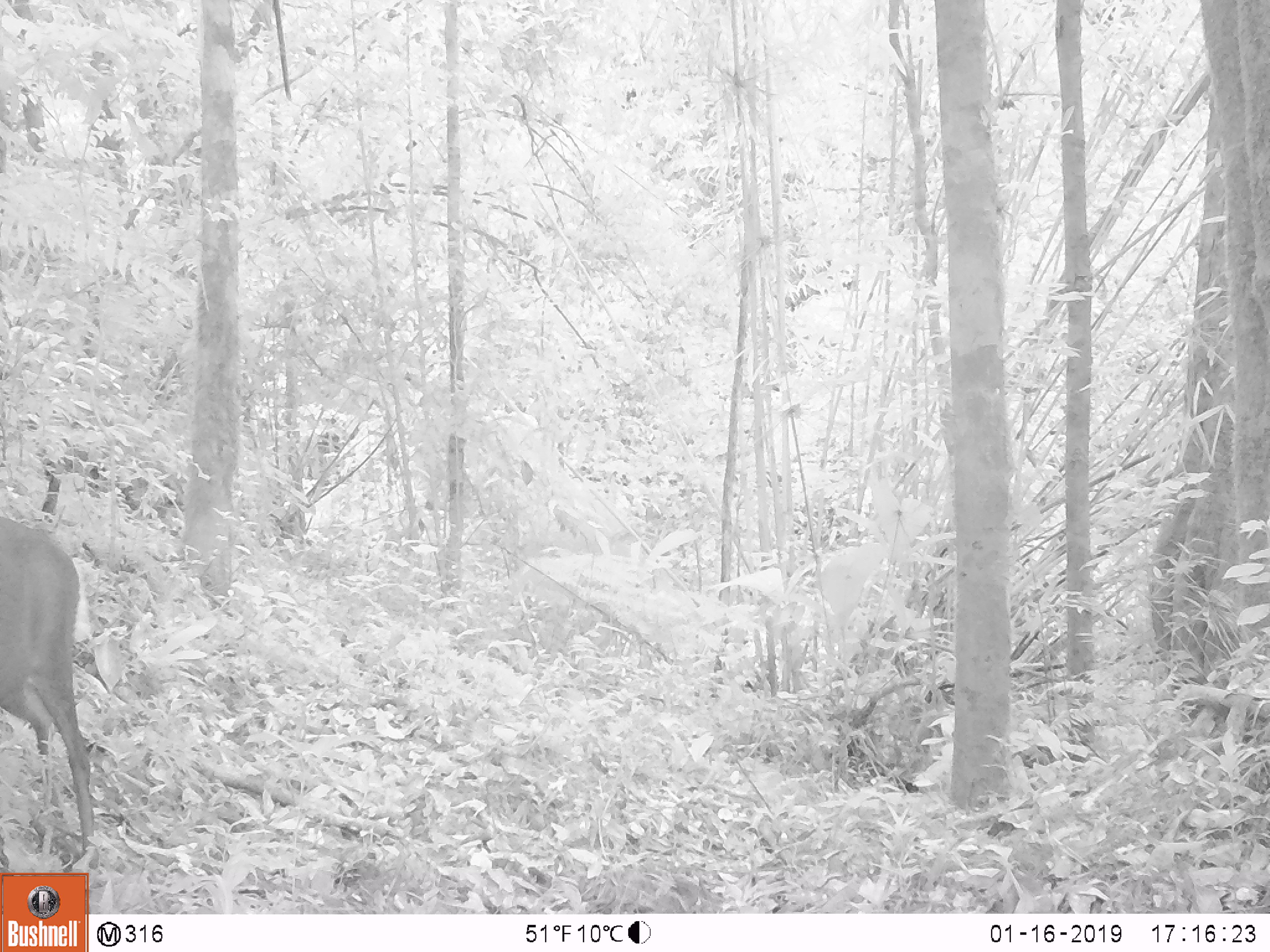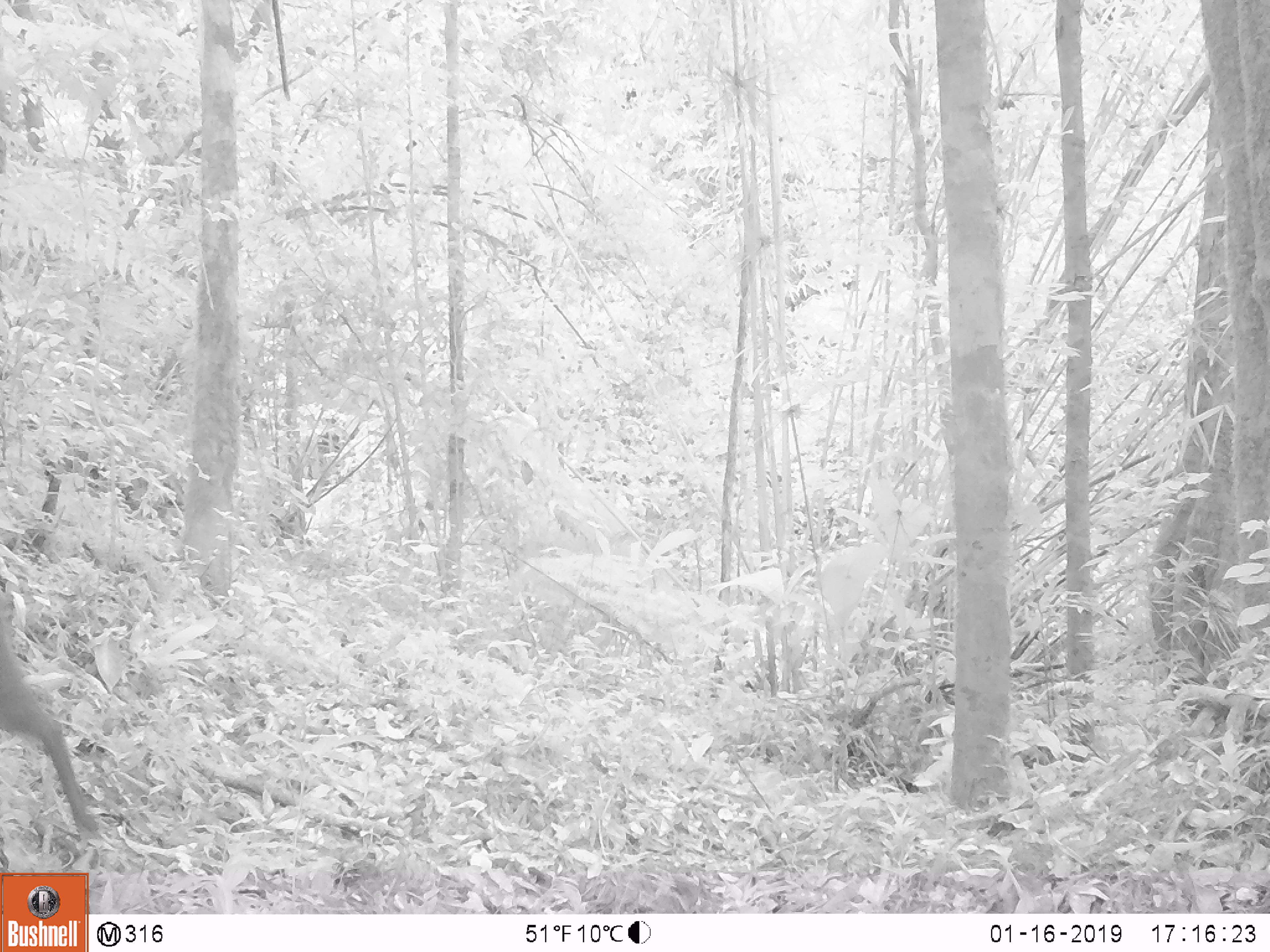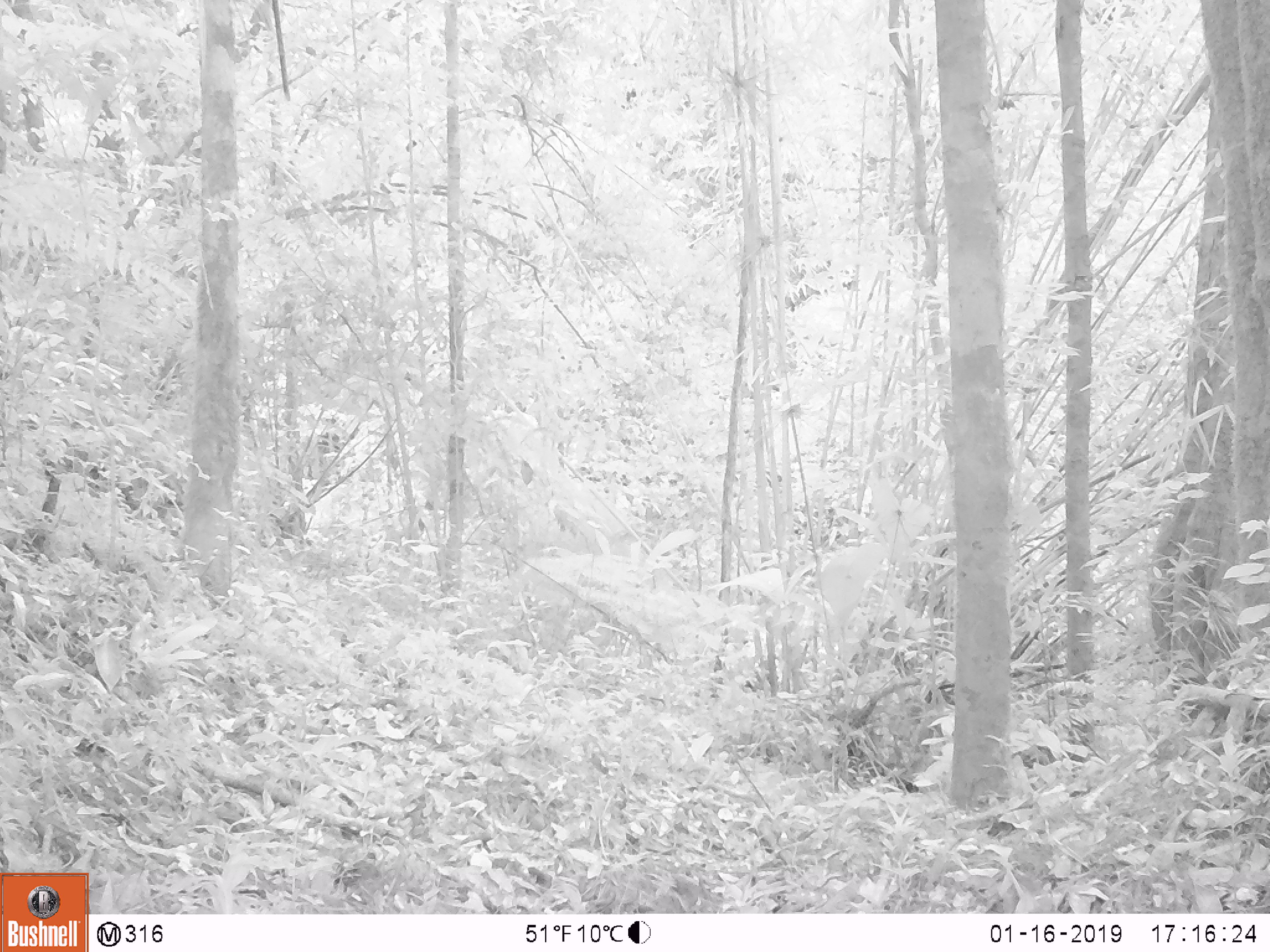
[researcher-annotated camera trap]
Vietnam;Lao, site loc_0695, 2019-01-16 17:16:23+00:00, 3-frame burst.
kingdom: Animalia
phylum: Chordata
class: Mammalia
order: Artiodactyla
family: Cervidae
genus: Muntiacus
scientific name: Muntiacus rooseveltorum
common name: roosevelt's muntjac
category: roosevelts muntjac group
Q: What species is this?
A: Roosevelts muntjac group (roosevelt's muntjac) (Muntiacus rooseveltorum).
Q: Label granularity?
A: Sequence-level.